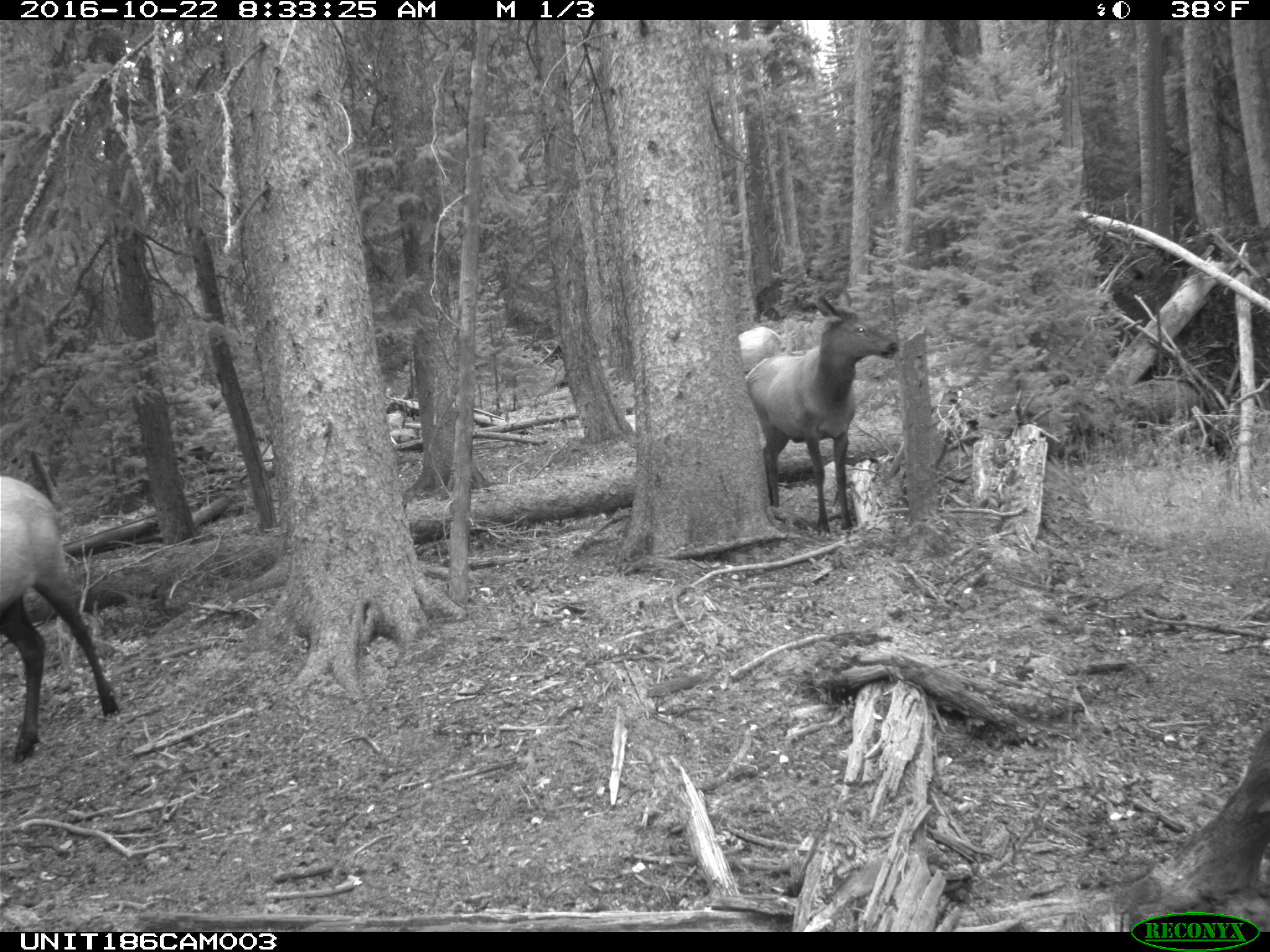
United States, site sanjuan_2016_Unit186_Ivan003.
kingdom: Animalia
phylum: Chordata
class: Mammalia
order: Artiodactyla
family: Cervidae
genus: Cervus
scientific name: Cervus elaphus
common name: red deer